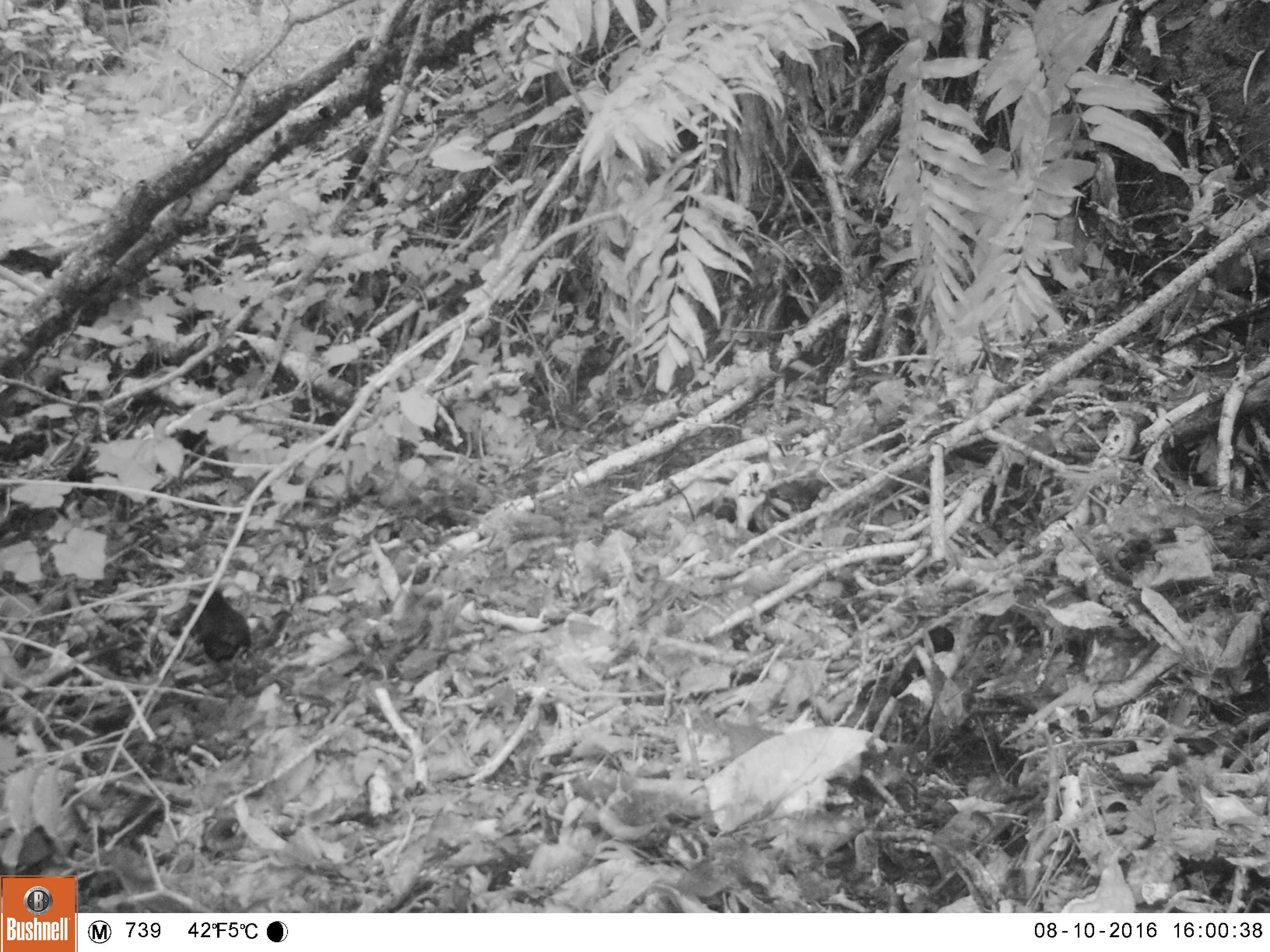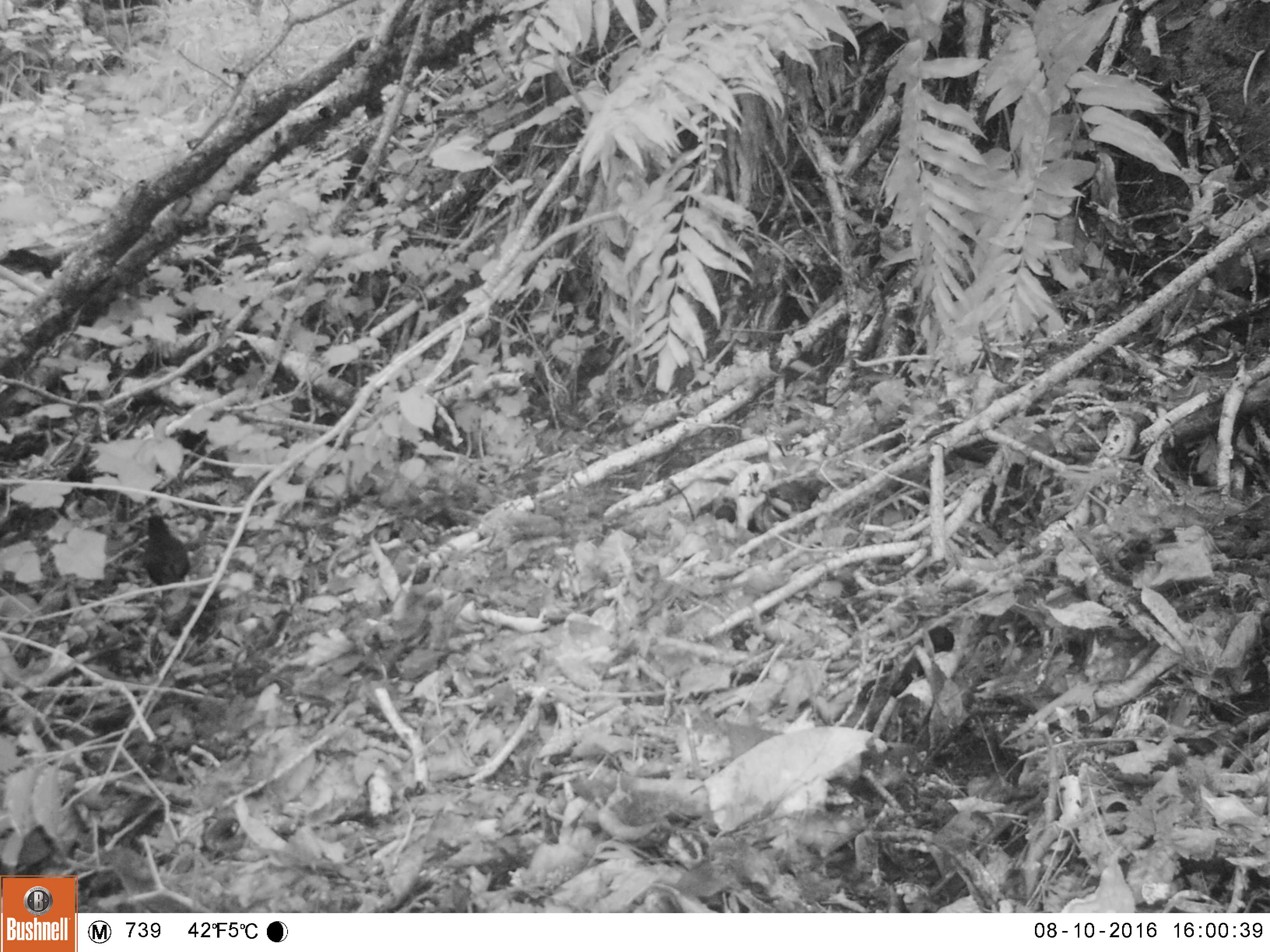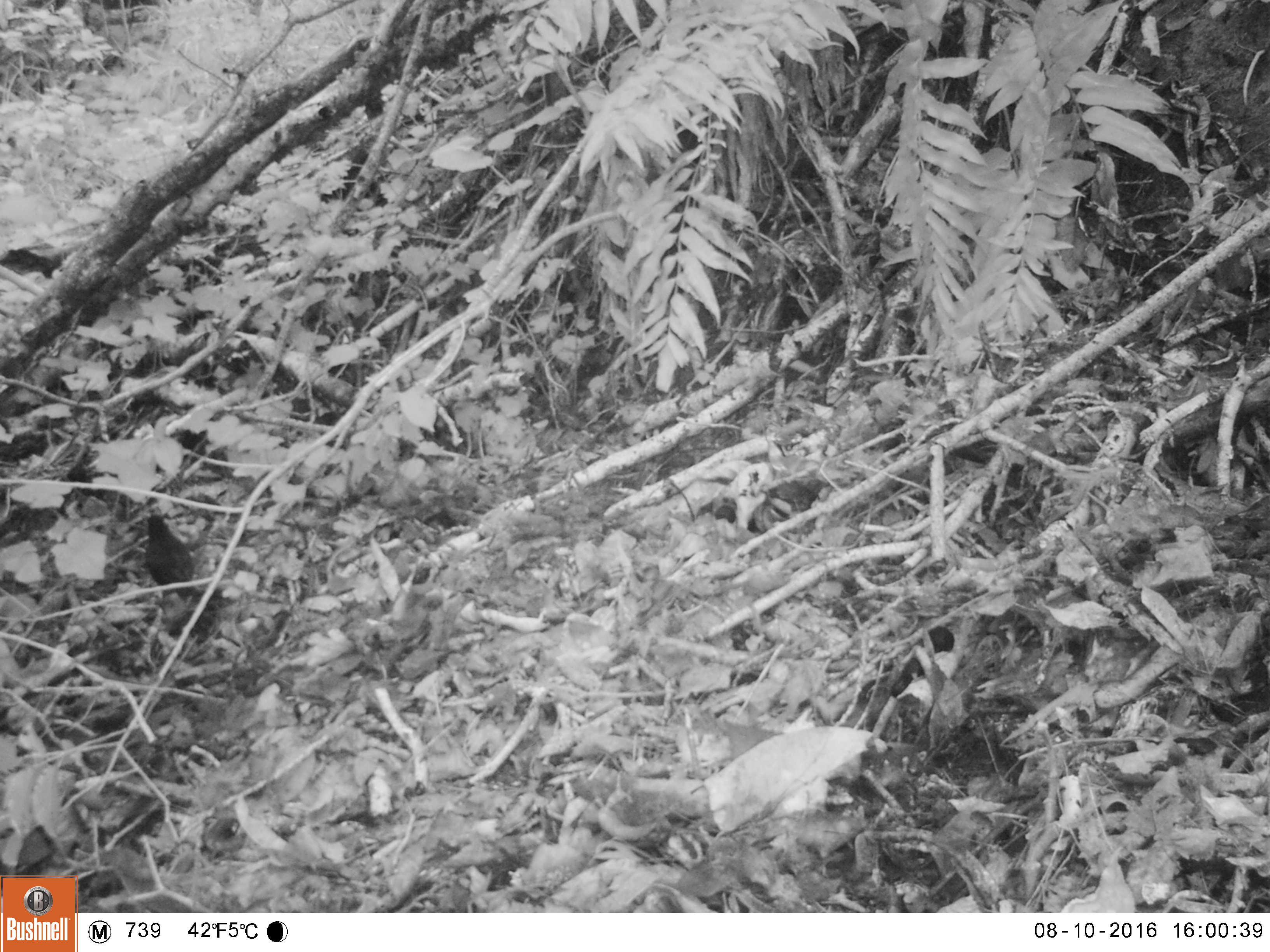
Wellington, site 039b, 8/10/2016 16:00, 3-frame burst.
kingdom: Animalia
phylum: Chordata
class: Aves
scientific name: Aves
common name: bird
Bird (Aves).